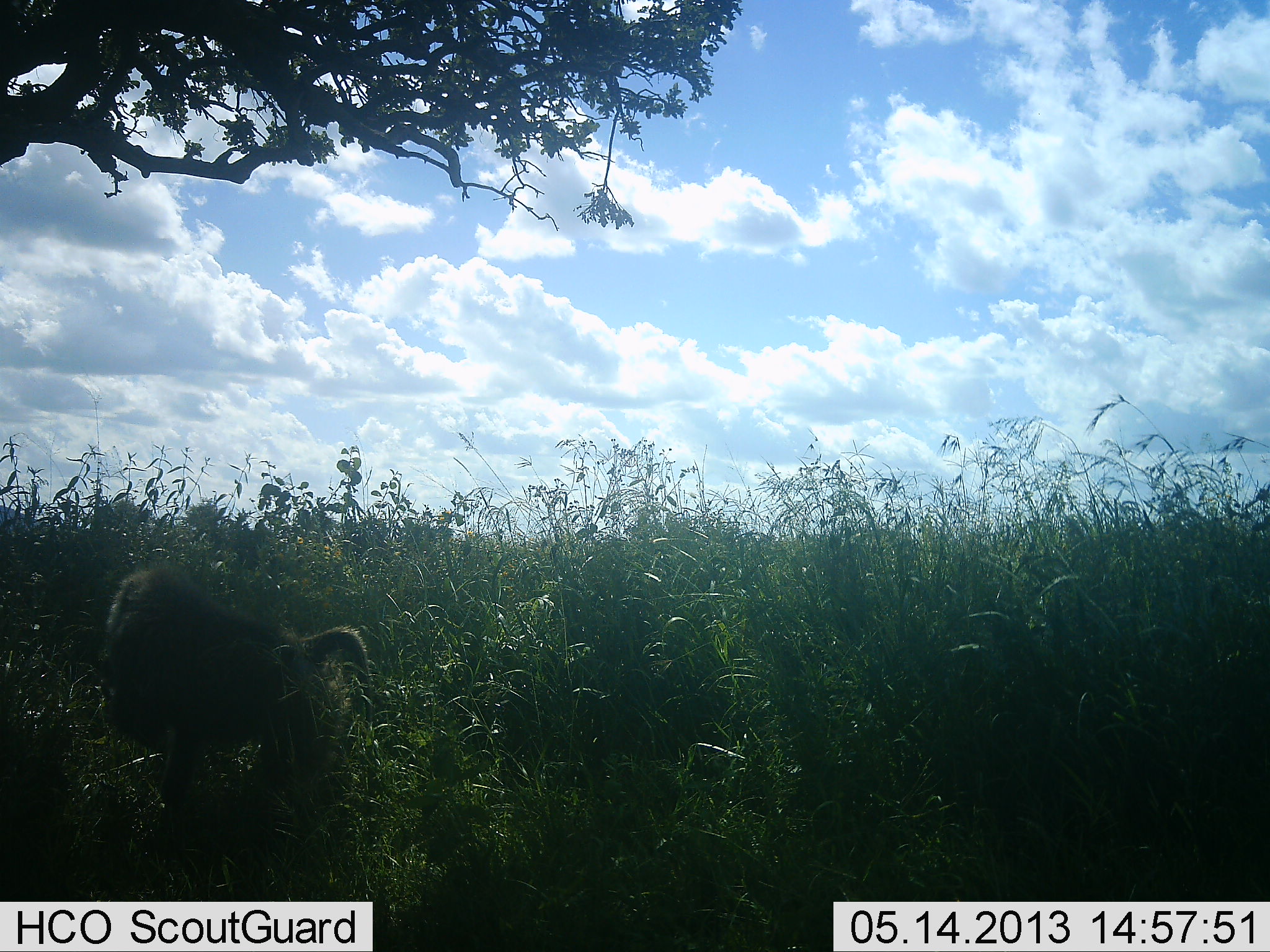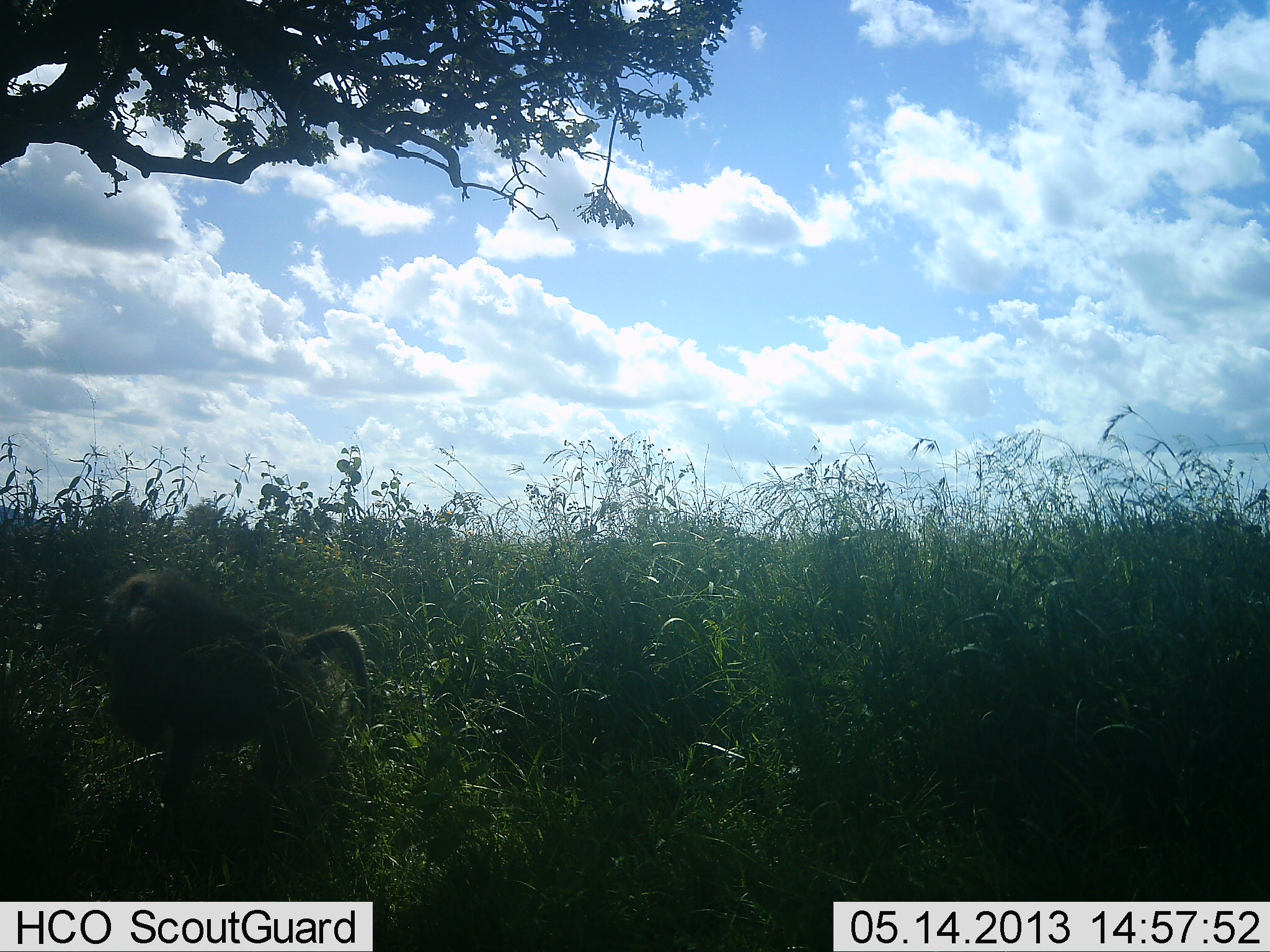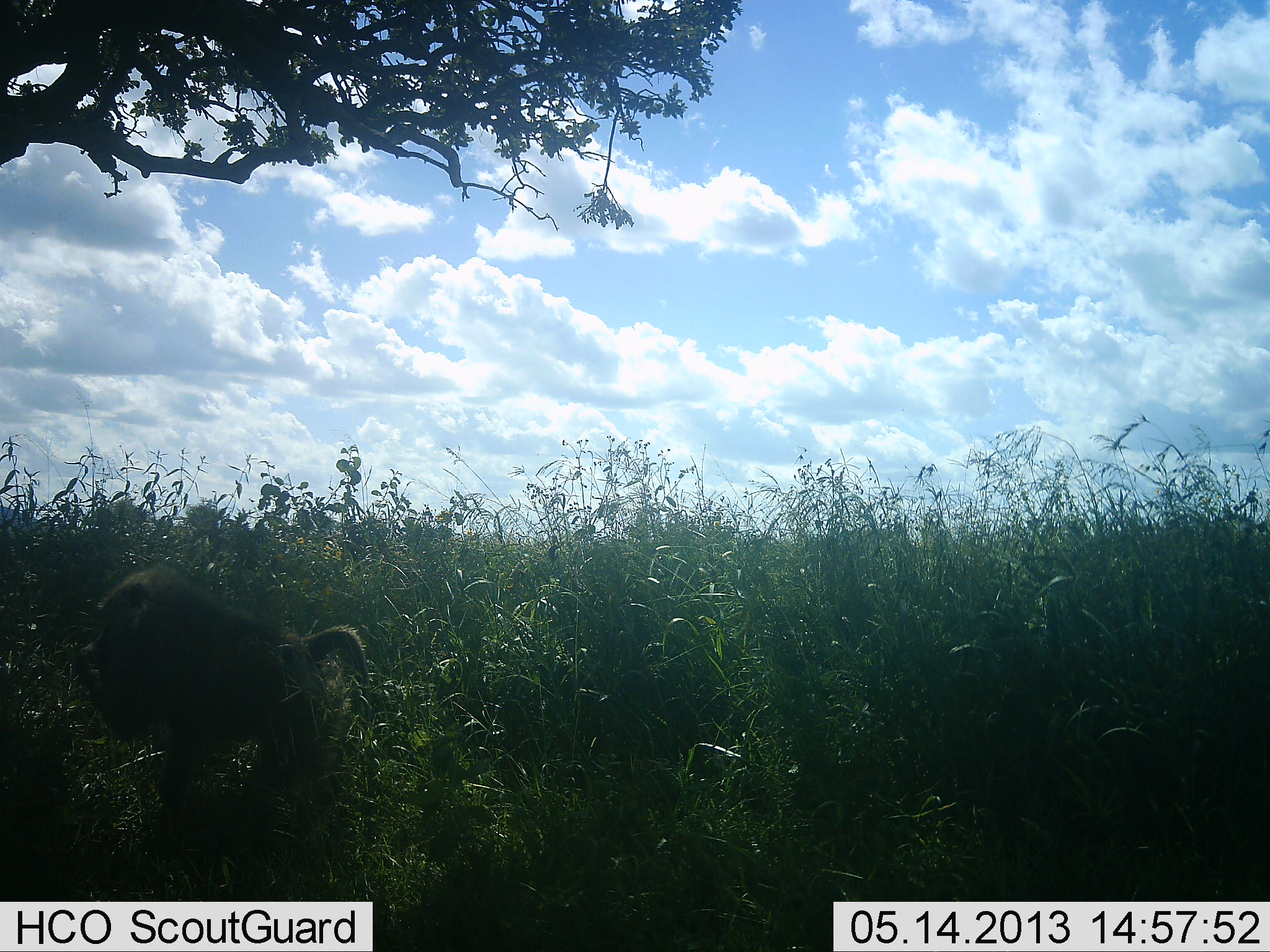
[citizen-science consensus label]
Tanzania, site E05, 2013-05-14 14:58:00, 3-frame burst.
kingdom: Animalia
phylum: Chordata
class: Mammalia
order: Primates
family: Cercopithecidae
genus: Papio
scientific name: Papio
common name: baboon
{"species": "baboon (Papio)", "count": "1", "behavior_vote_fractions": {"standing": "80%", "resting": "0%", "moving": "10%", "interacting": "0%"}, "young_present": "0%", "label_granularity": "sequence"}